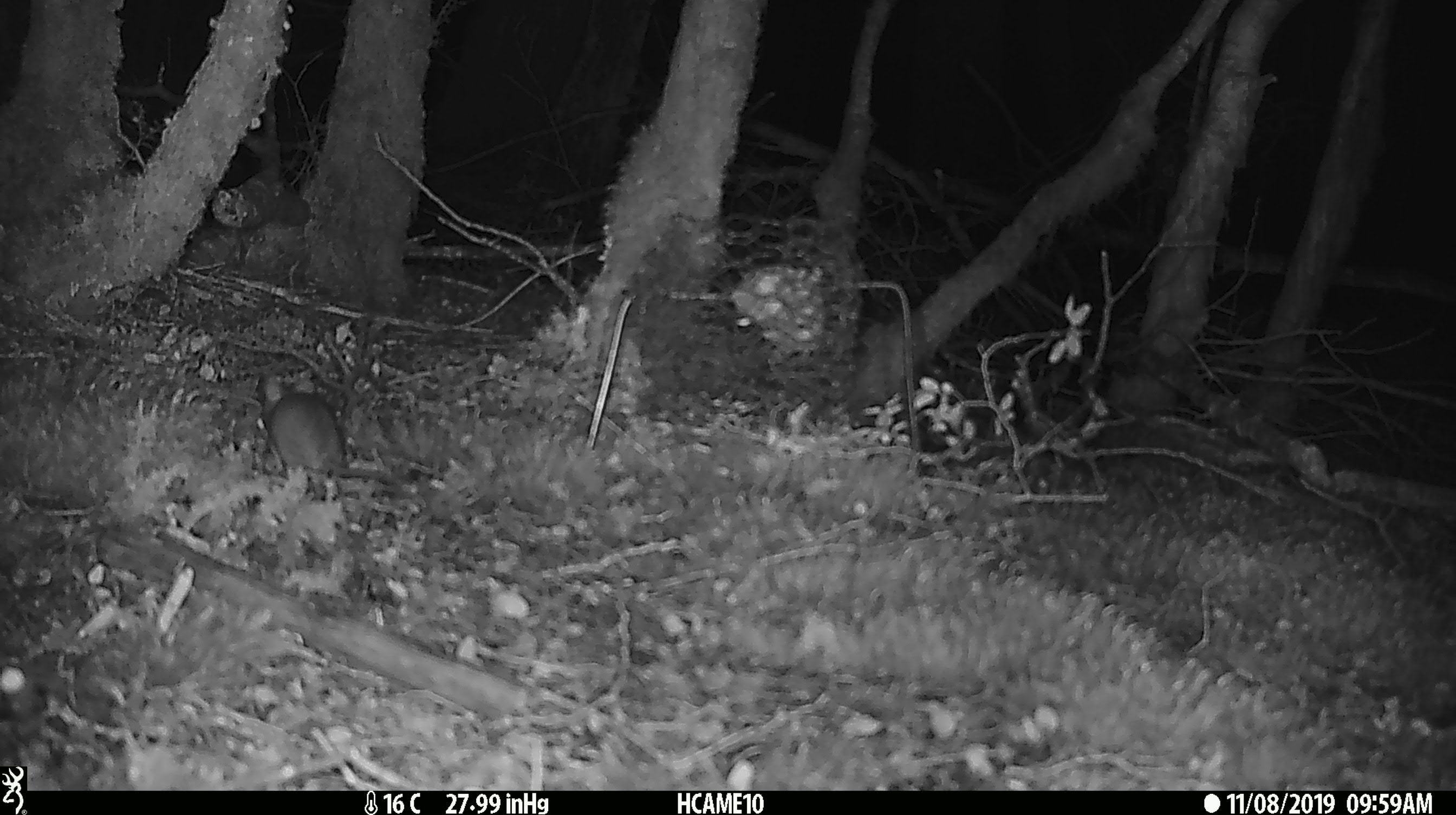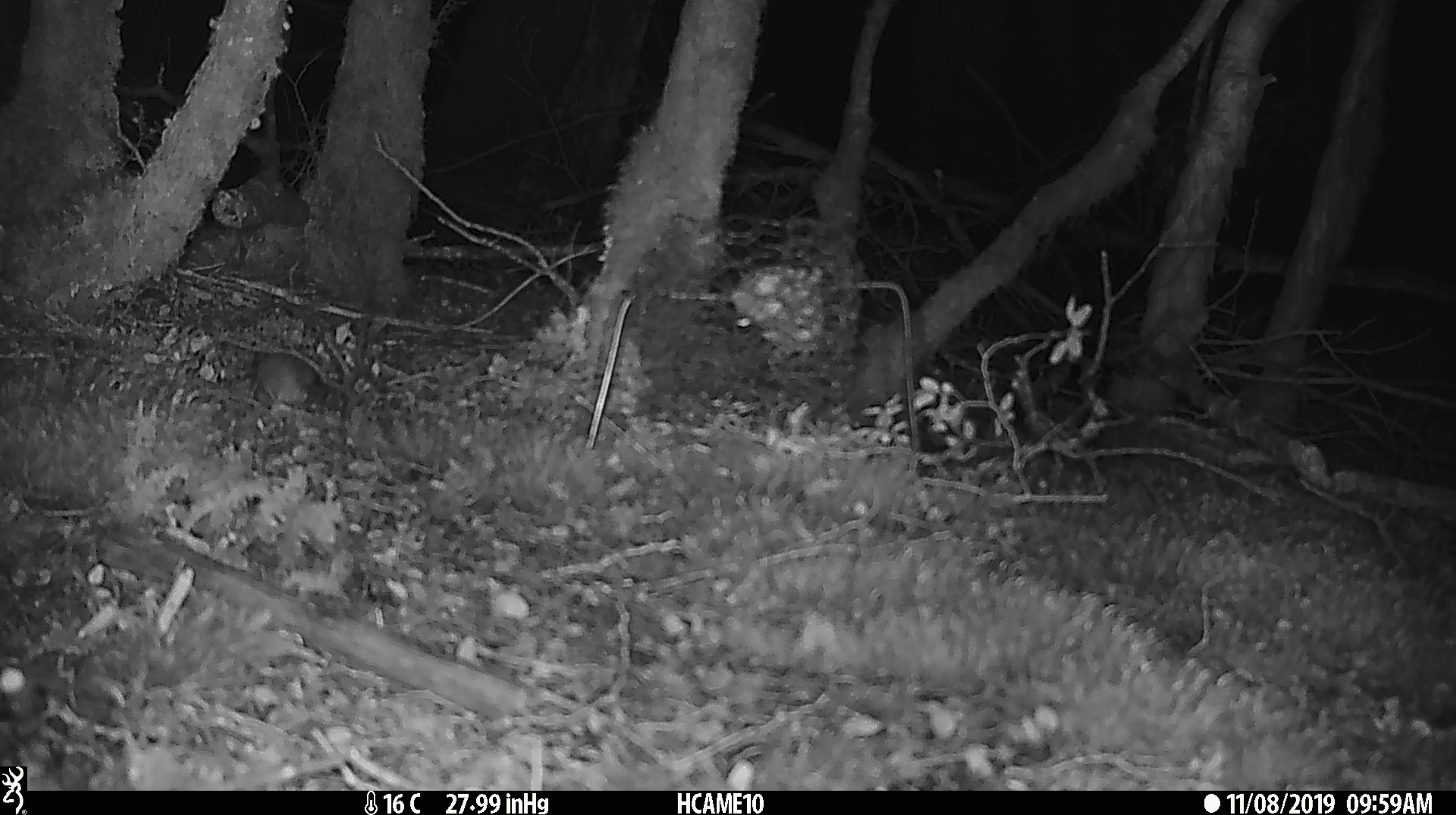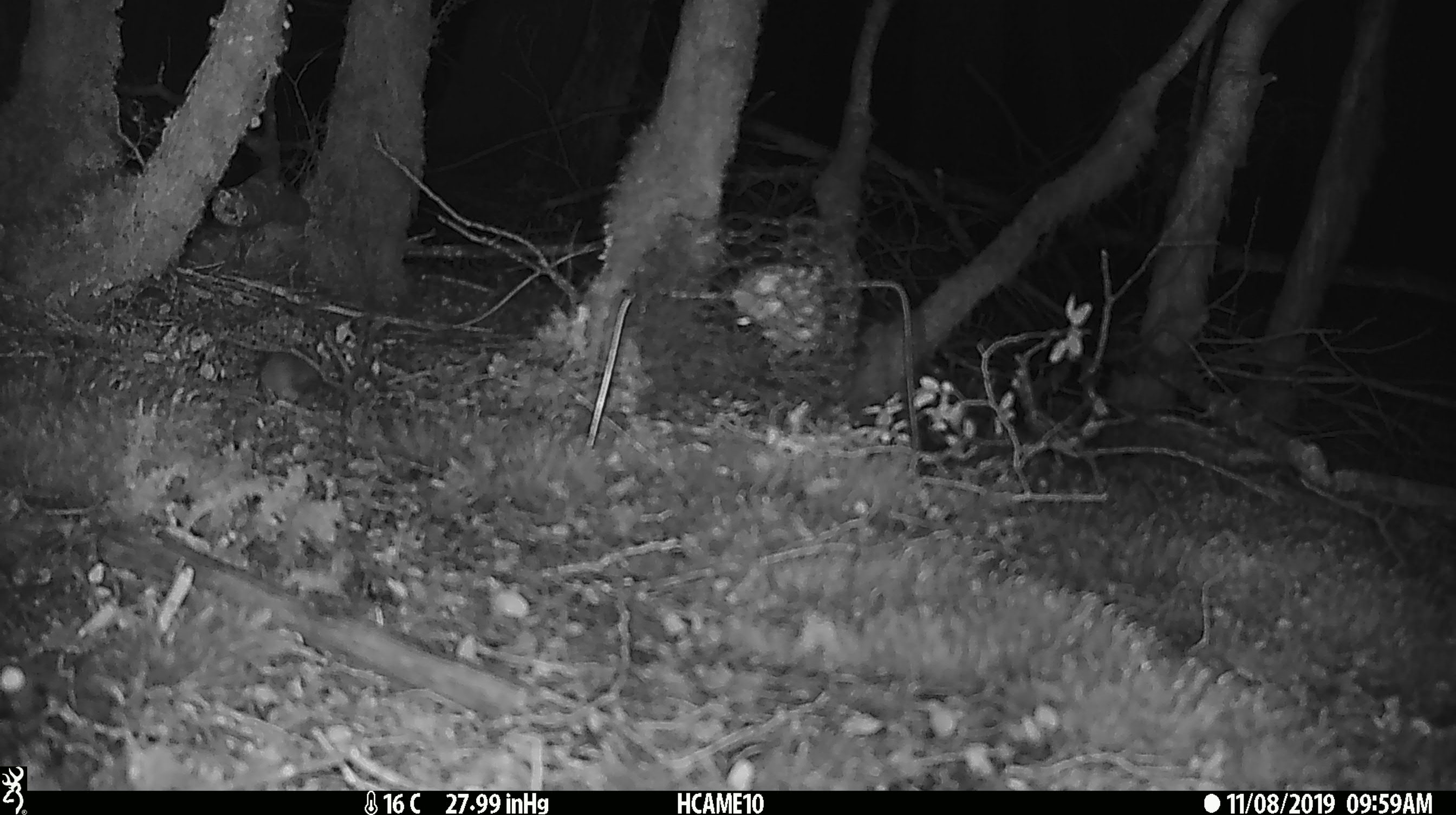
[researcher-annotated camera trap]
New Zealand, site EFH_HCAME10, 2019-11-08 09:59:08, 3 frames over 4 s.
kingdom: Animalia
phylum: Chordata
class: Mammalia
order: Rodentia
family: Muridae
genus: Mus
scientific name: Mus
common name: mouse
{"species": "mouse (Mus)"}